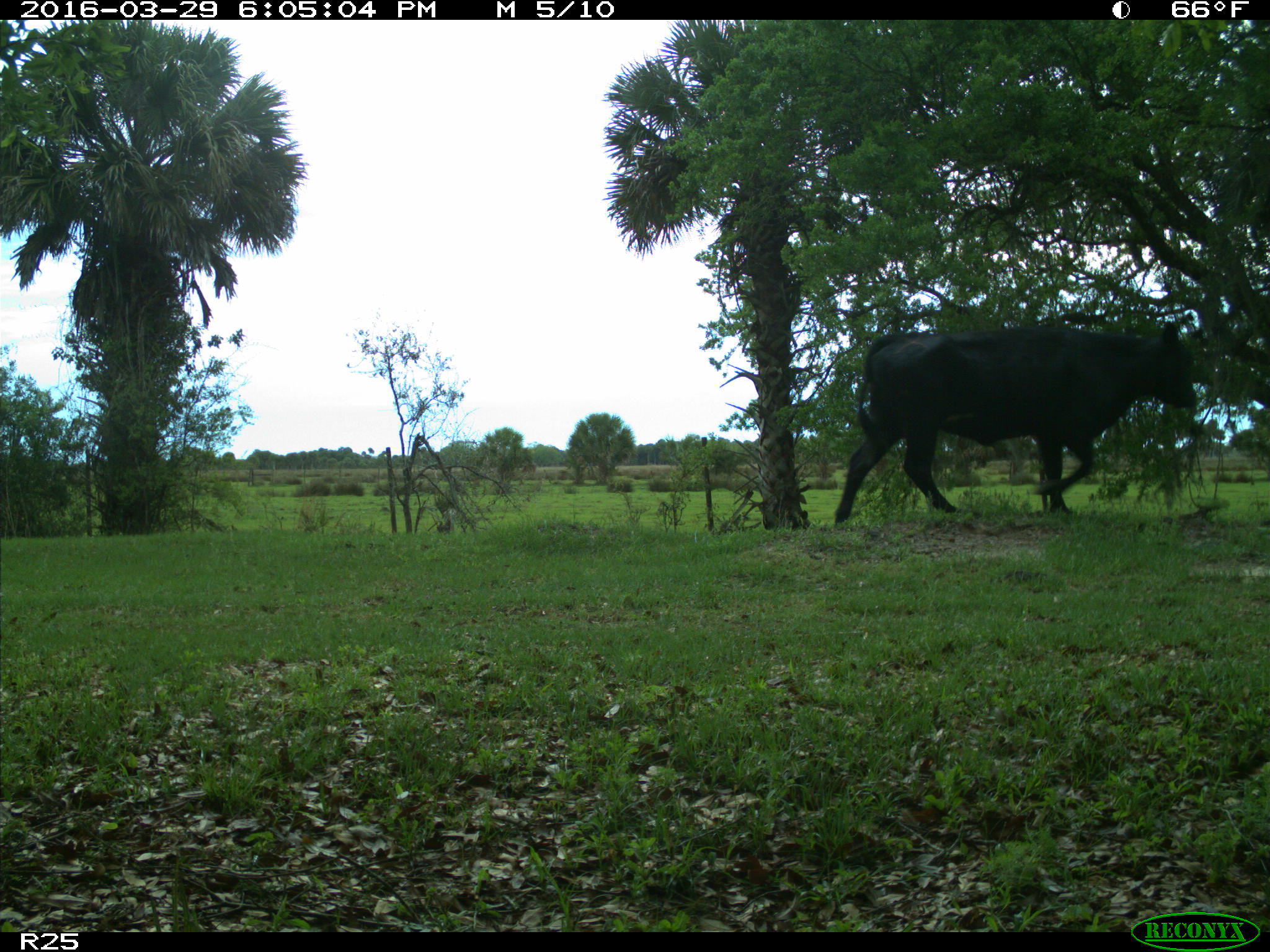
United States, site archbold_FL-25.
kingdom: Animalia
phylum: Chordata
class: Mammalia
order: Artiodactyla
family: Bovidae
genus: Bos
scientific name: Bos taurus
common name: domestic cow